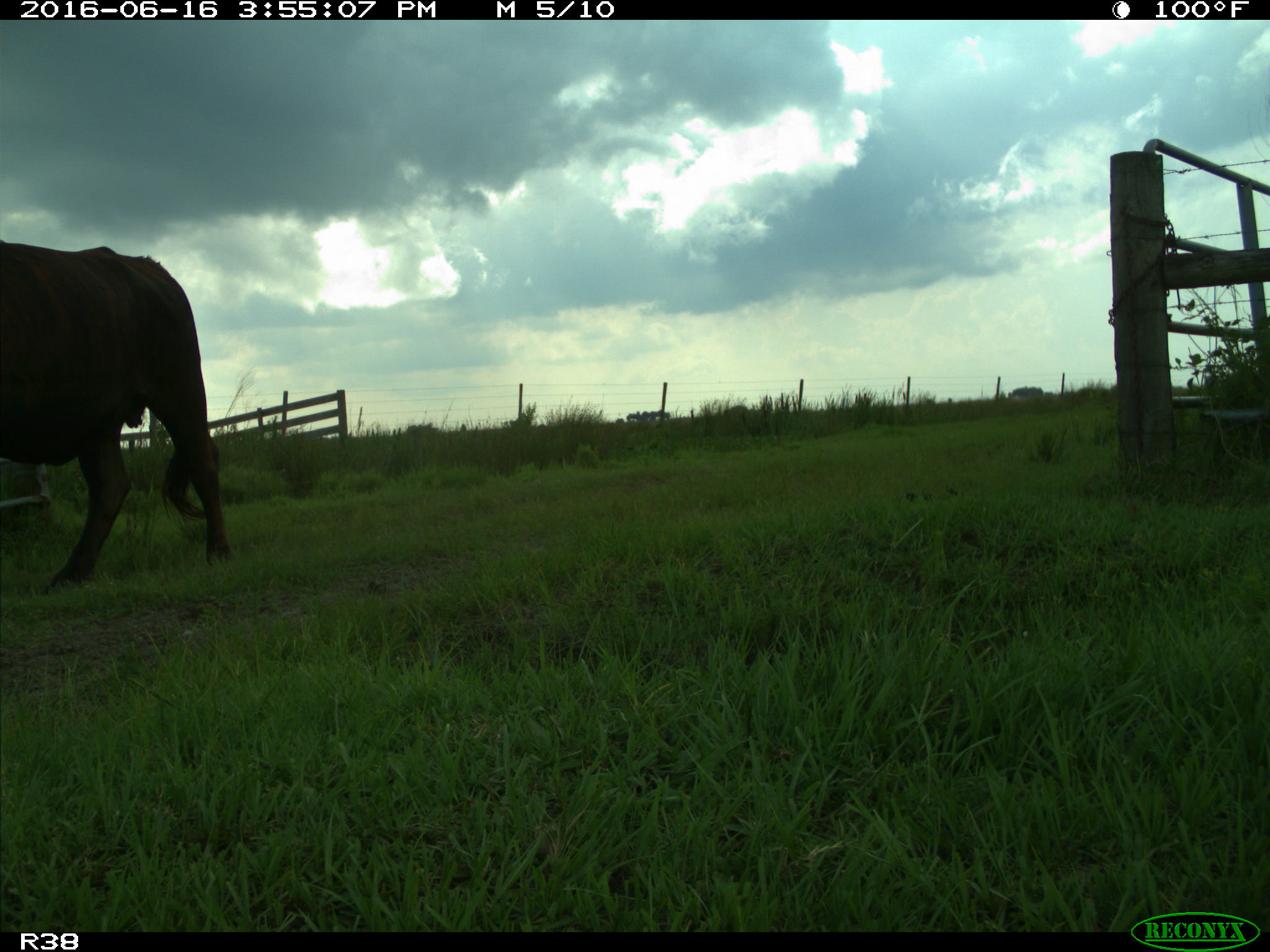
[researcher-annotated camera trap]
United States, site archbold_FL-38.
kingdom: Animalia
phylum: Chordata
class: Mammalia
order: Artiodactyla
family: Bovidae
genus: Bos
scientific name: Bos taurus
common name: domestic cow